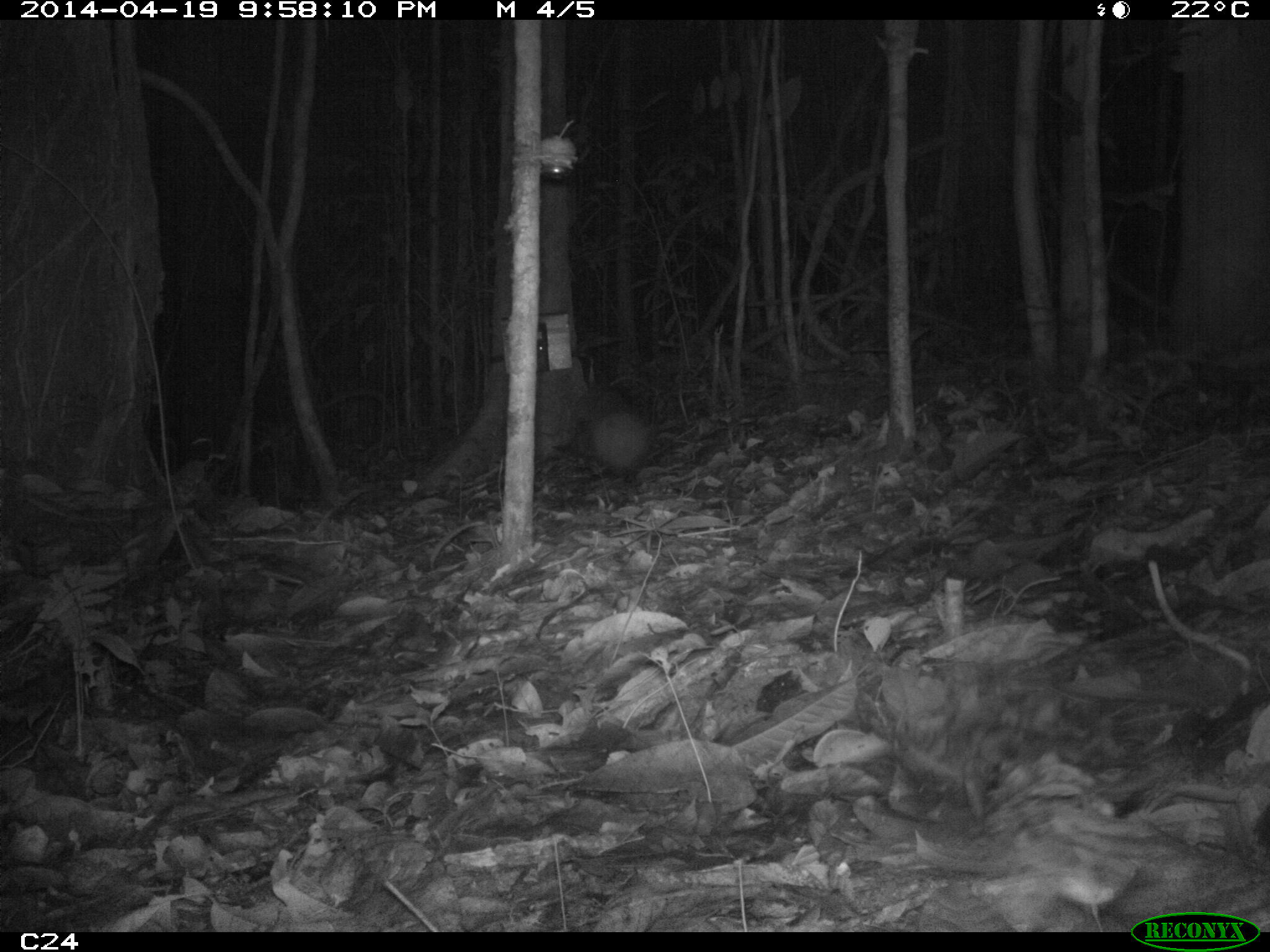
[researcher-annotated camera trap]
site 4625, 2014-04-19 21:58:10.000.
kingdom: Animalia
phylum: Chordata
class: Mammalia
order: Rodentia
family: Cuniculidae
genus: Cuniculus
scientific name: Cuniculus paca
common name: spotted paca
Cuniculus paca (spotted paca), count 1, age adult.